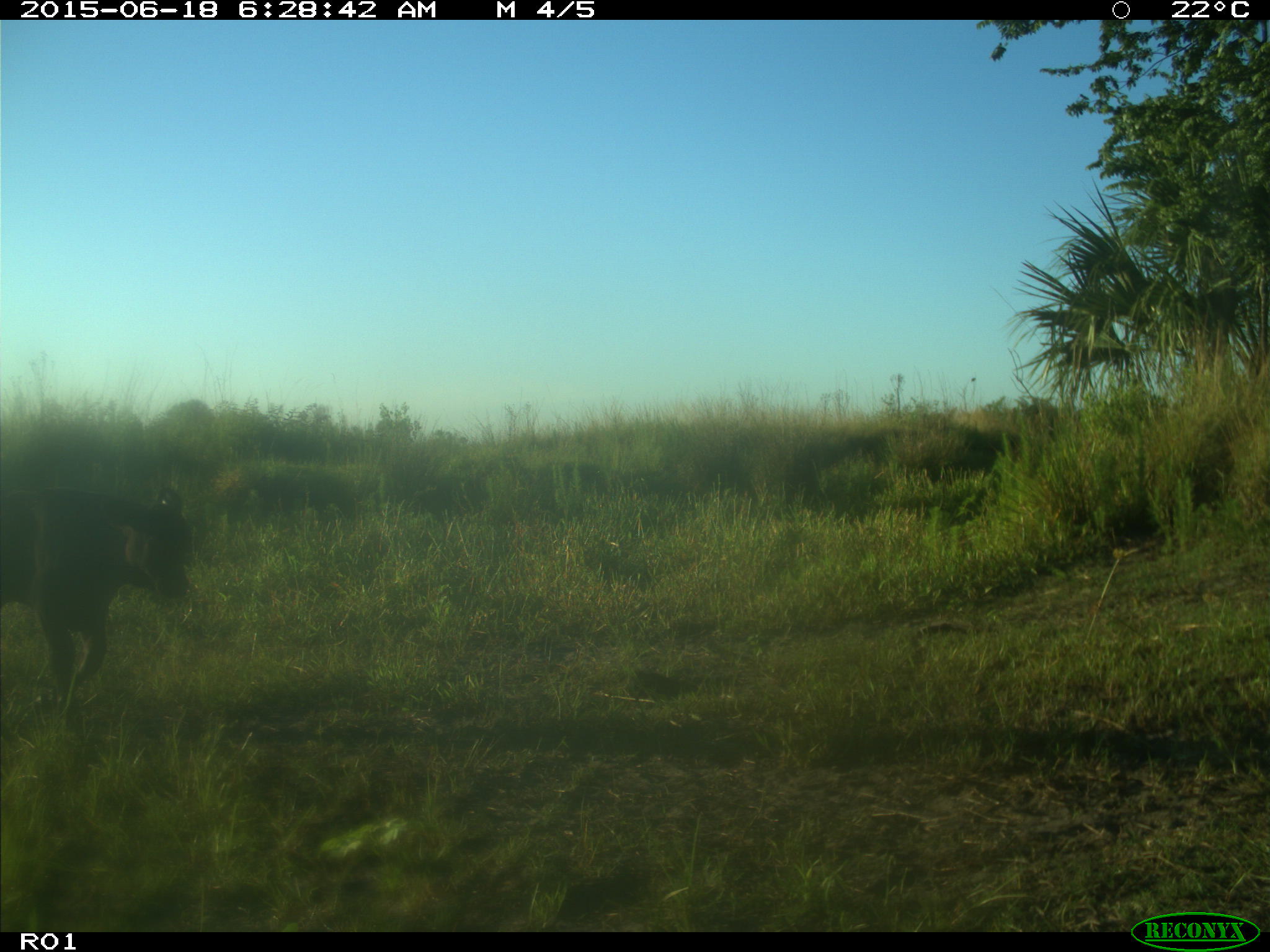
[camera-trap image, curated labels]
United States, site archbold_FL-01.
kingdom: Animalia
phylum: Chordata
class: Mammalia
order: Artiodactyla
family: Bovidae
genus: Bos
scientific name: Bos taurus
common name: domestic cow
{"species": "Bos taurus (domestic cow)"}